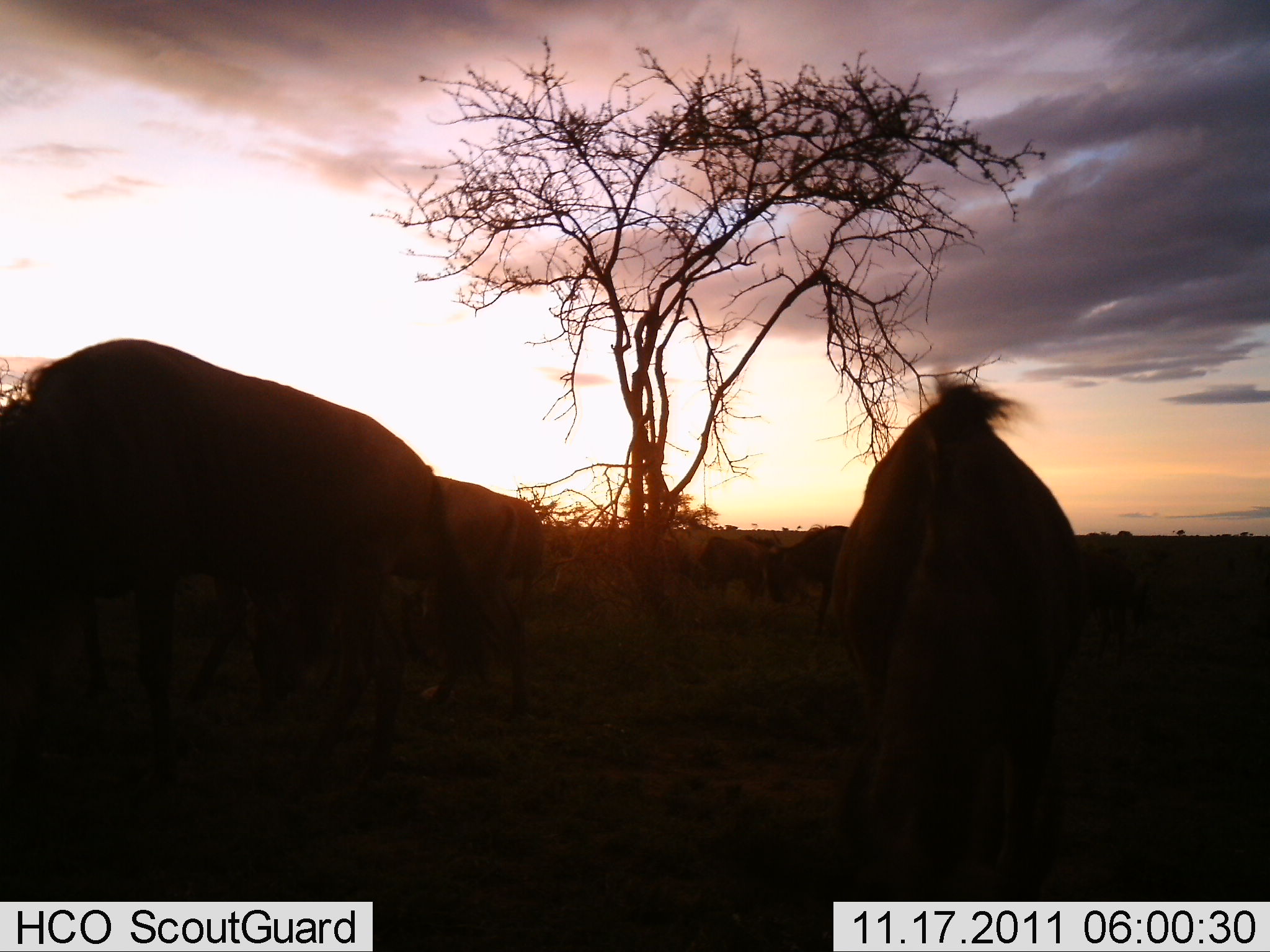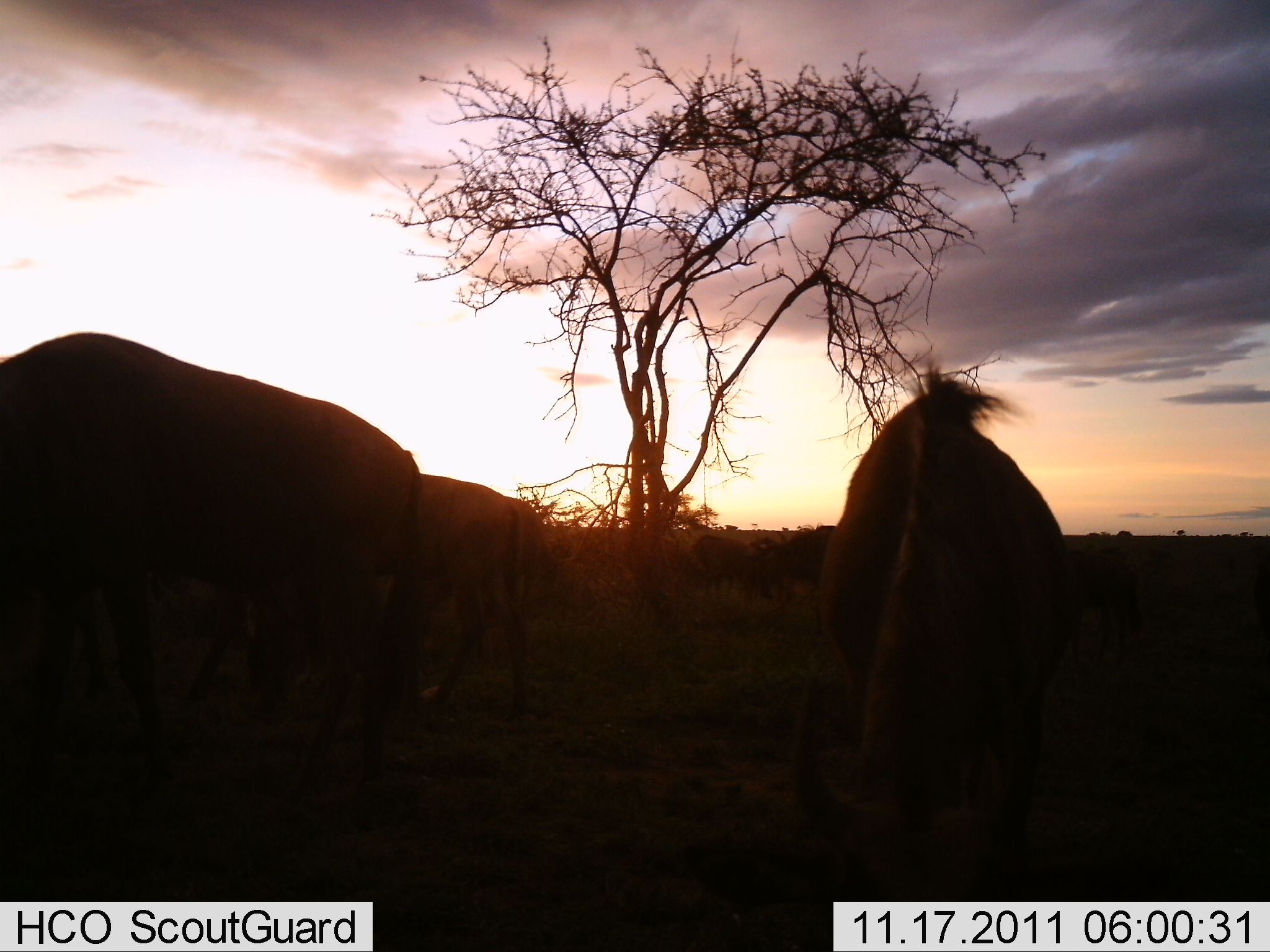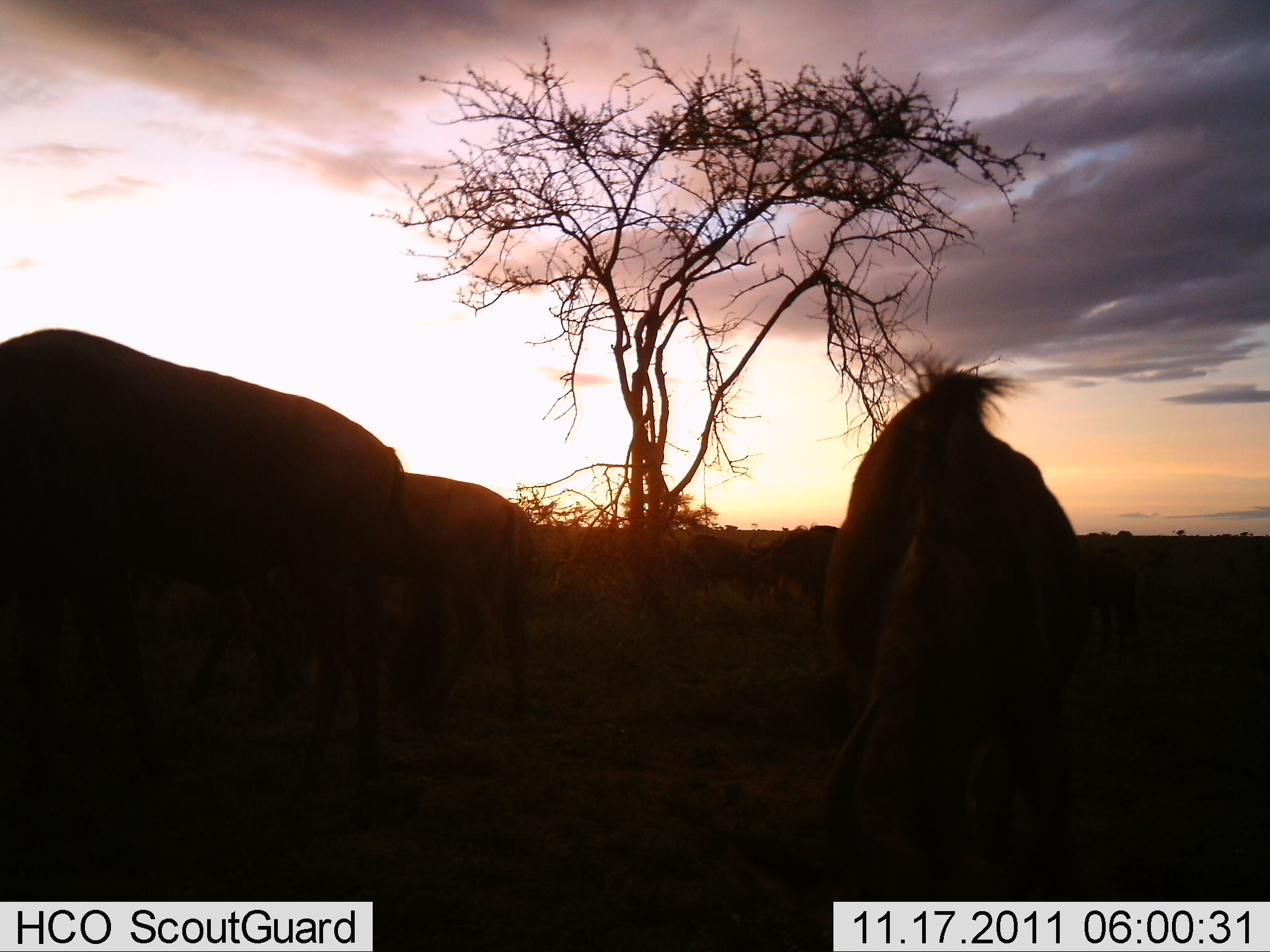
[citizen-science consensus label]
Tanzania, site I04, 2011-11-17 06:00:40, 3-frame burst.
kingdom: Animalia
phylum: Chordata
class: Mammalia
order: Artiodactyla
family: Bovidae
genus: Connochaetes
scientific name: Connochaetes taurinus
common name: blue wildebeest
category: wildebeest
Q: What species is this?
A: Wildebeest (blue wildebeest) (Connochaetes taurinus).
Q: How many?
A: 3.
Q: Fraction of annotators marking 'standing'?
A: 20%.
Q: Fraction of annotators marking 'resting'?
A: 10%.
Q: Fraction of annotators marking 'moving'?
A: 40%.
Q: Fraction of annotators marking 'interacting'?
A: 0%.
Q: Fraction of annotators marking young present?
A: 0%.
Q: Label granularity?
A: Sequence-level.